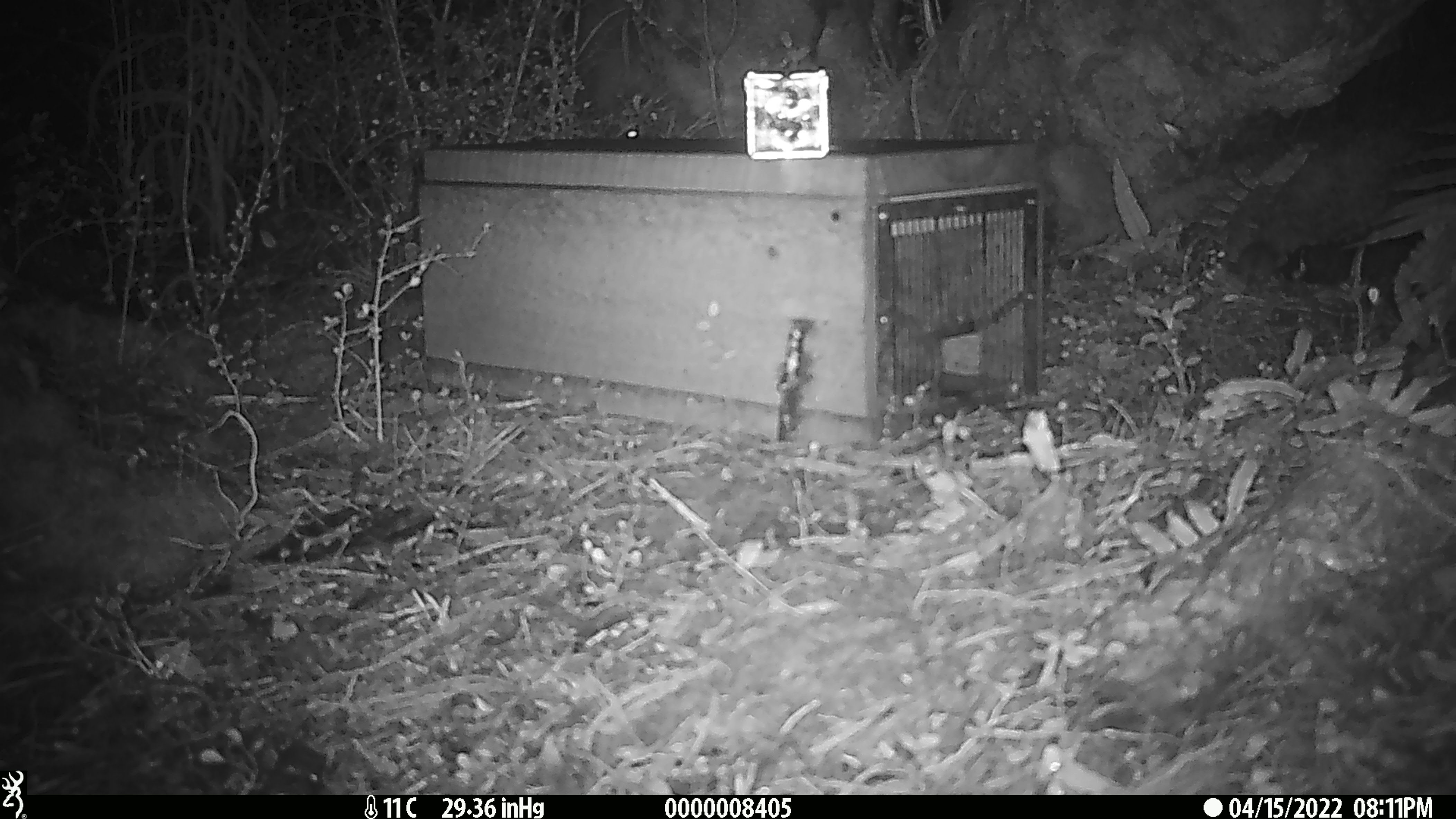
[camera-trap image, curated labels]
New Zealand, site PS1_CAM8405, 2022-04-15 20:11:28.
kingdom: Animalia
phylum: Chordata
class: Mammalia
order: Rodentia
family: Muridae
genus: Mus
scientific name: Mus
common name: mouse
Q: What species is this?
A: Mouse (Mus).